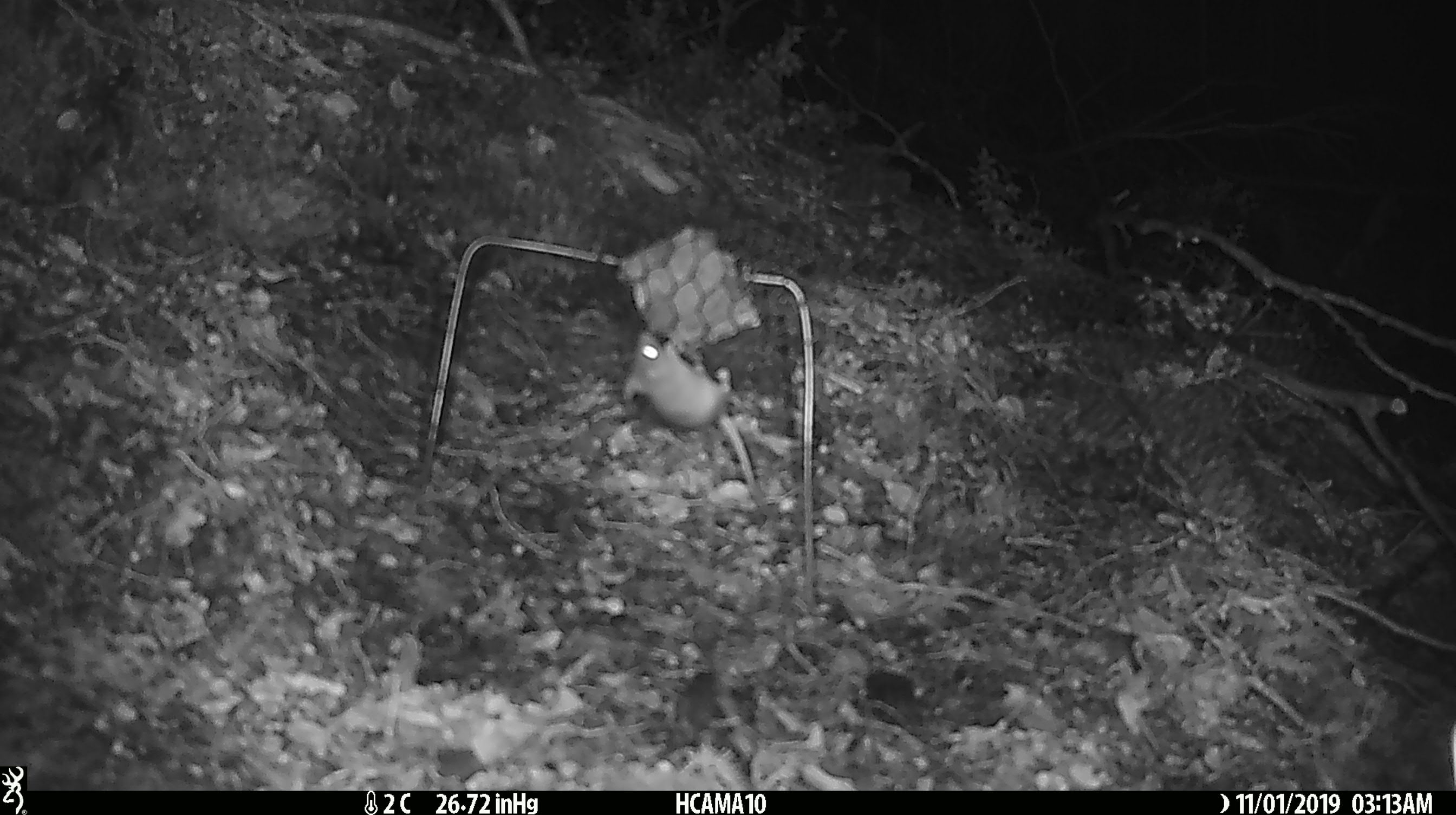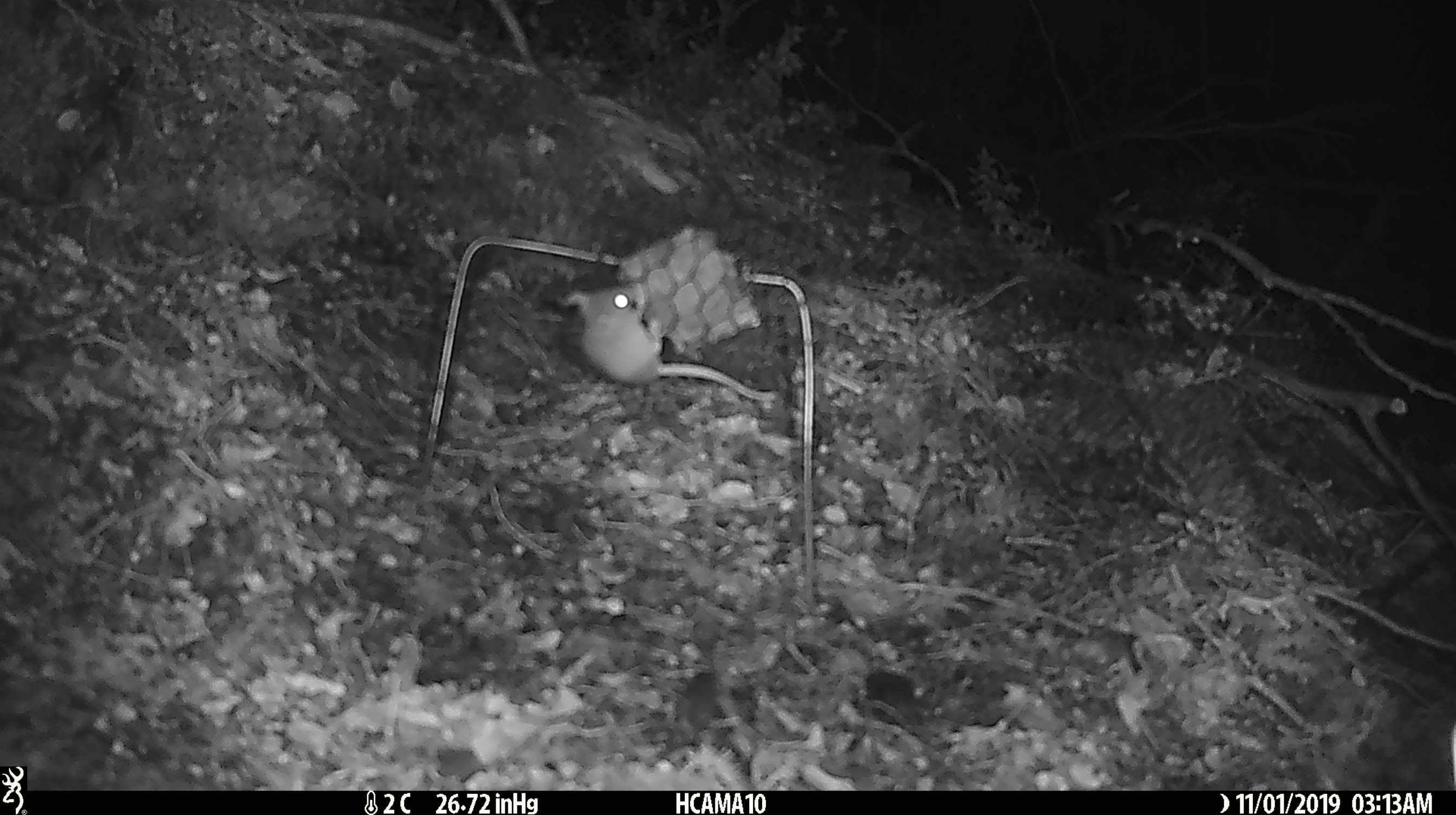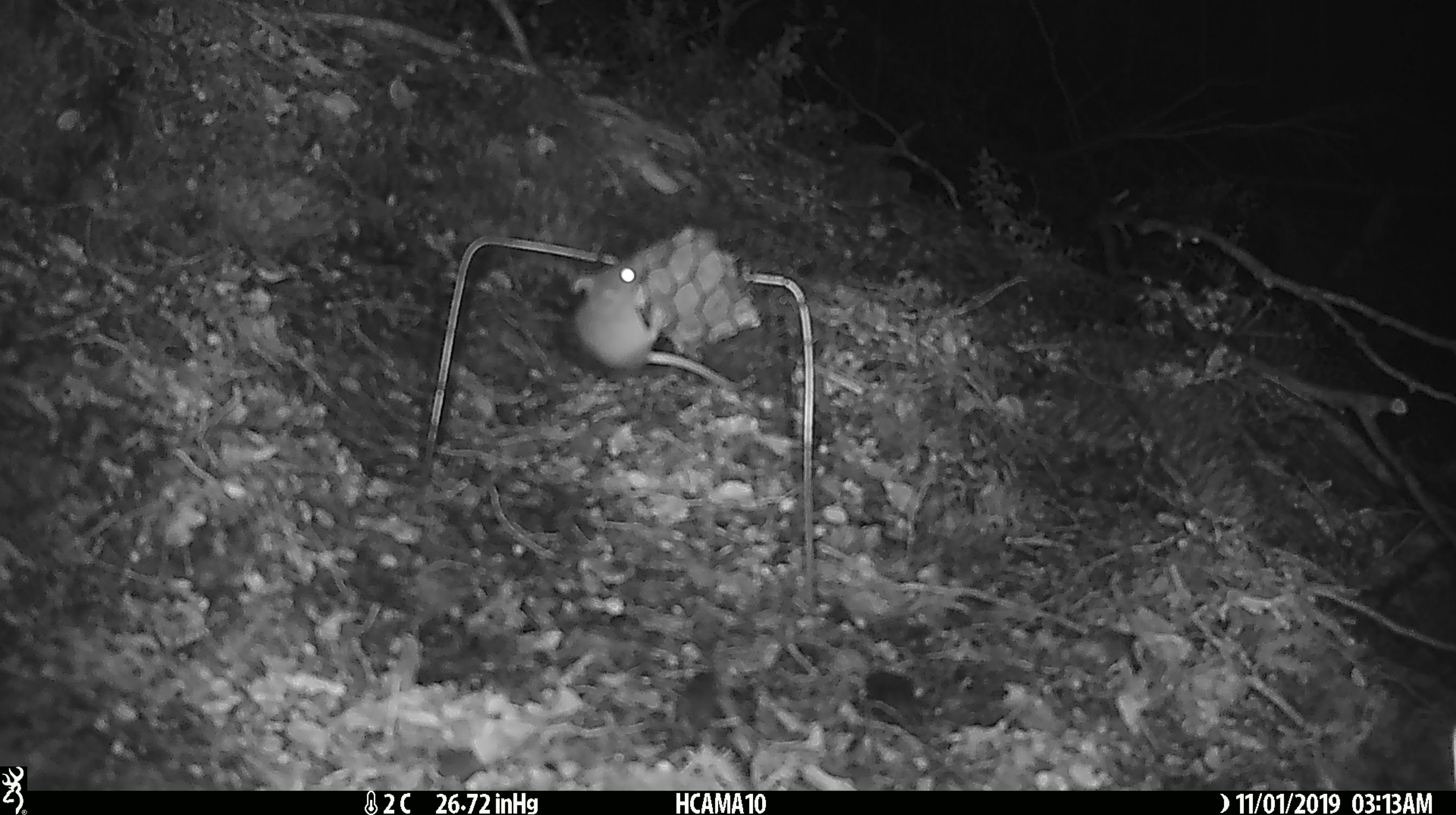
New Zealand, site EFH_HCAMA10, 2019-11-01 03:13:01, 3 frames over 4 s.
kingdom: Animalia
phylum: Chordata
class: Mammalia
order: Rodentia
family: Muridae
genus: Mus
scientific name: Mus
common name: mouse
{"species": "mouse (Mus)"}